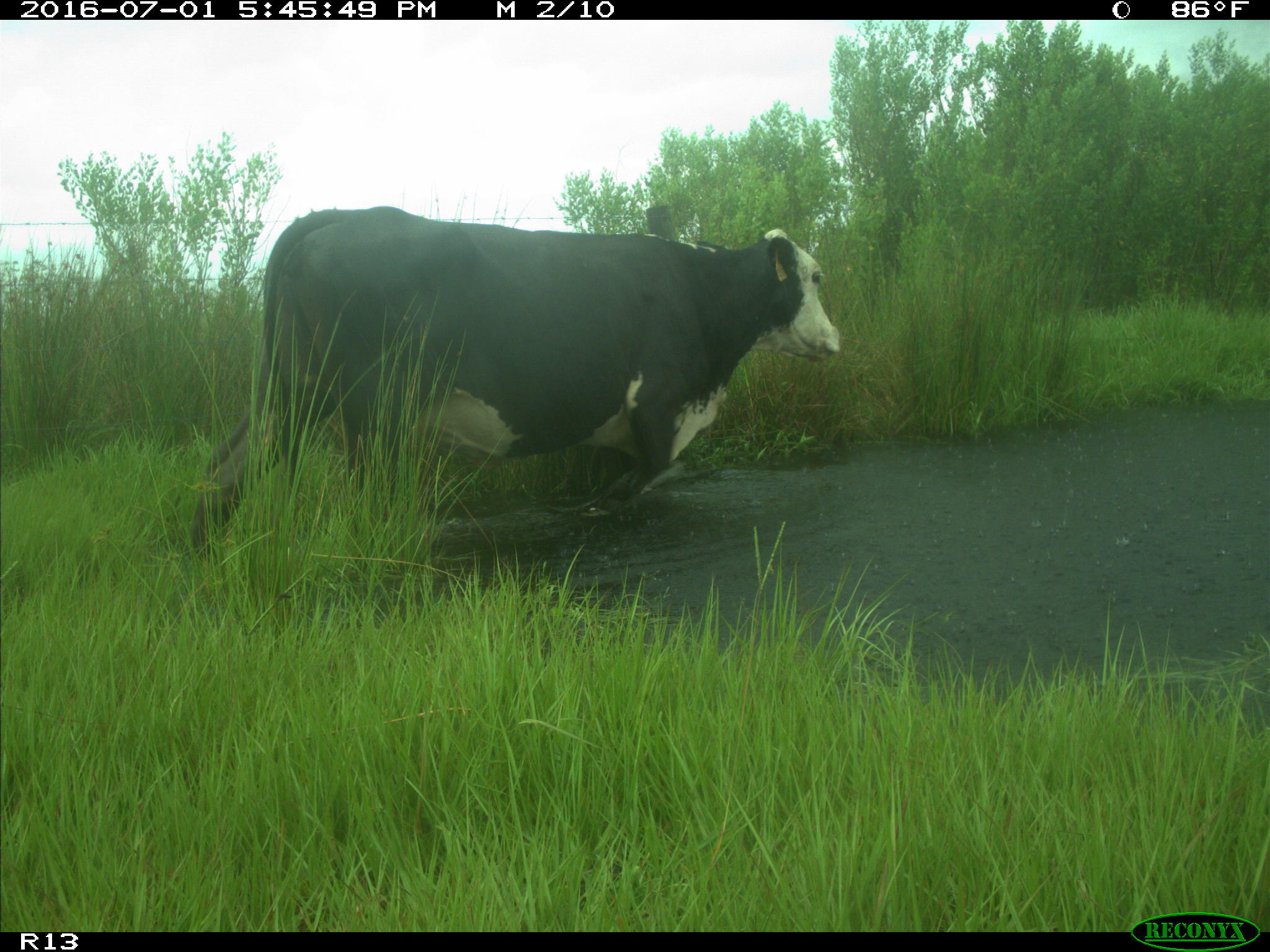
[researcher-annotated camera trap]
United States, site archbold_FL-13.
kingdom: Animalia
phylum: Chordata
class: Mammalia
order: Artiodactyla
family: Bovidae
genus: Bos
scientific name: Bos taurus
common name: domestic cow